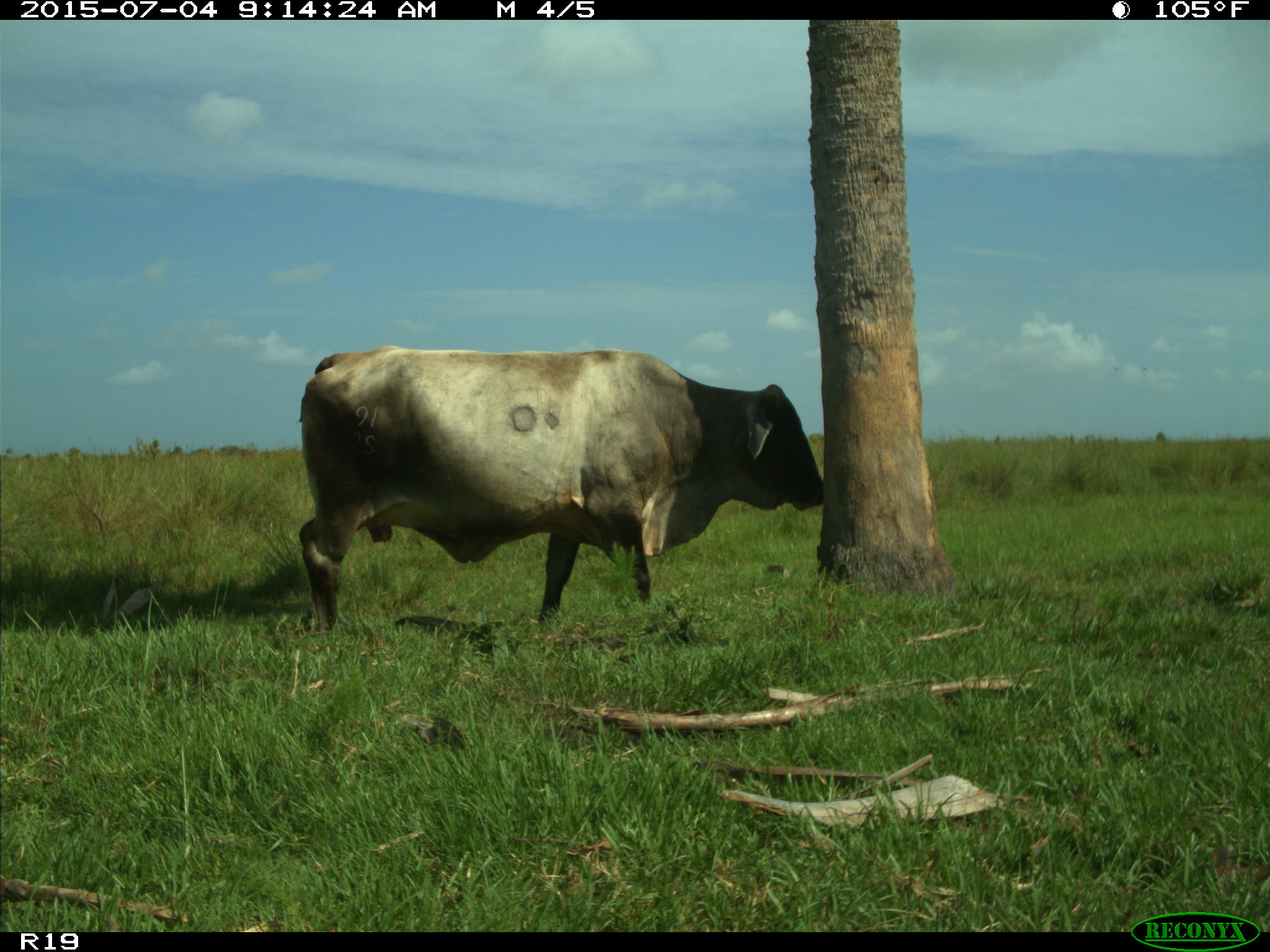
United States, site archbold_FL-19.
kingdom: Animalia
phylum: Chordata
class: Mammalia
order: Artiodactyla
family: Bovidae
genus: Bos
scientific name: Bos taurus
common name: domestic cow